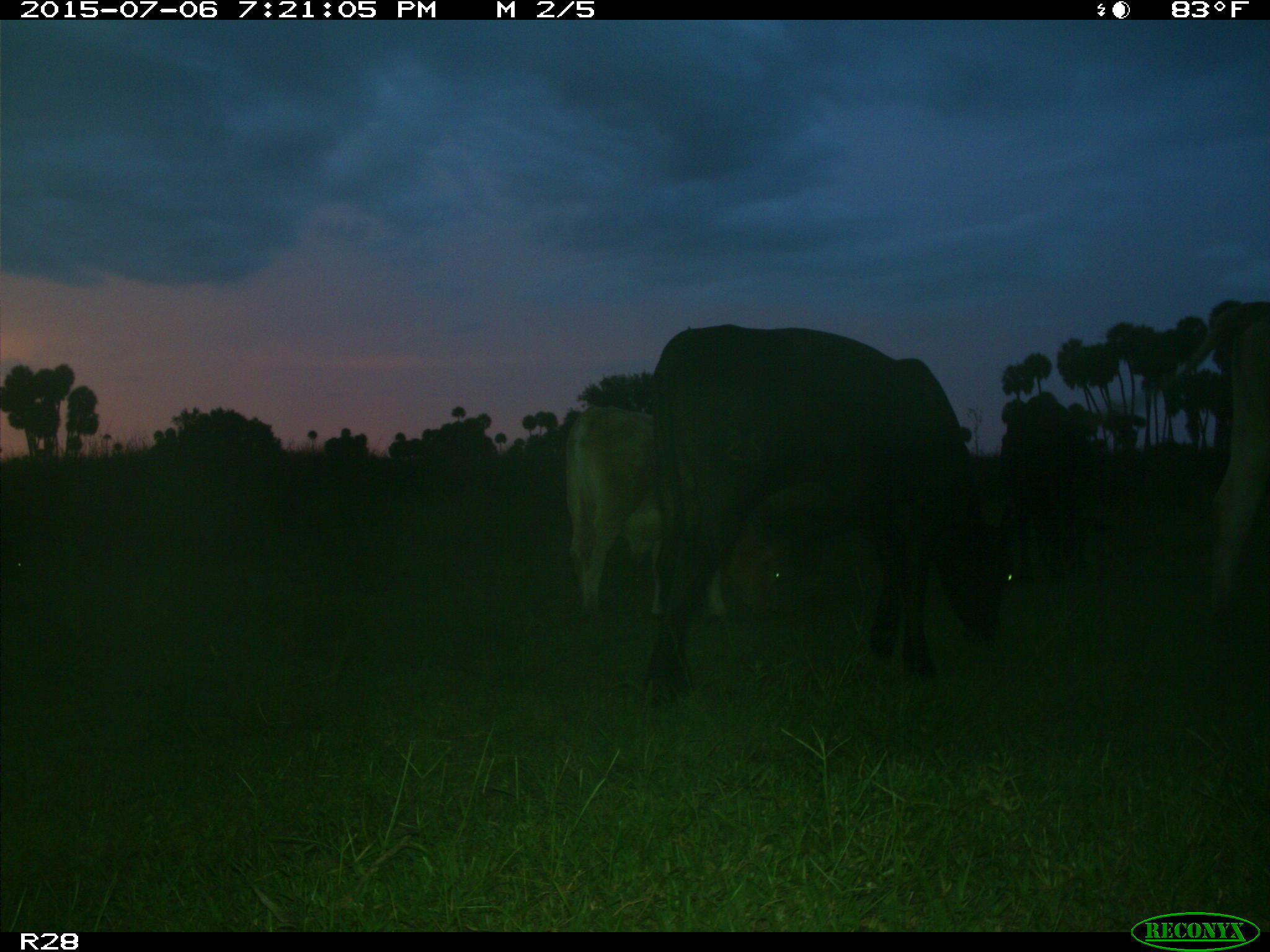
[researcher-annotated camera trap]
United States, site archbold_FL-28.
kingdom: Animalia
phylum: Chordata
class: Mammalia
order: Artiodactyla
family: Bovidae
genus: Bos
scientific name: Bos taurus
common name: domestic cow